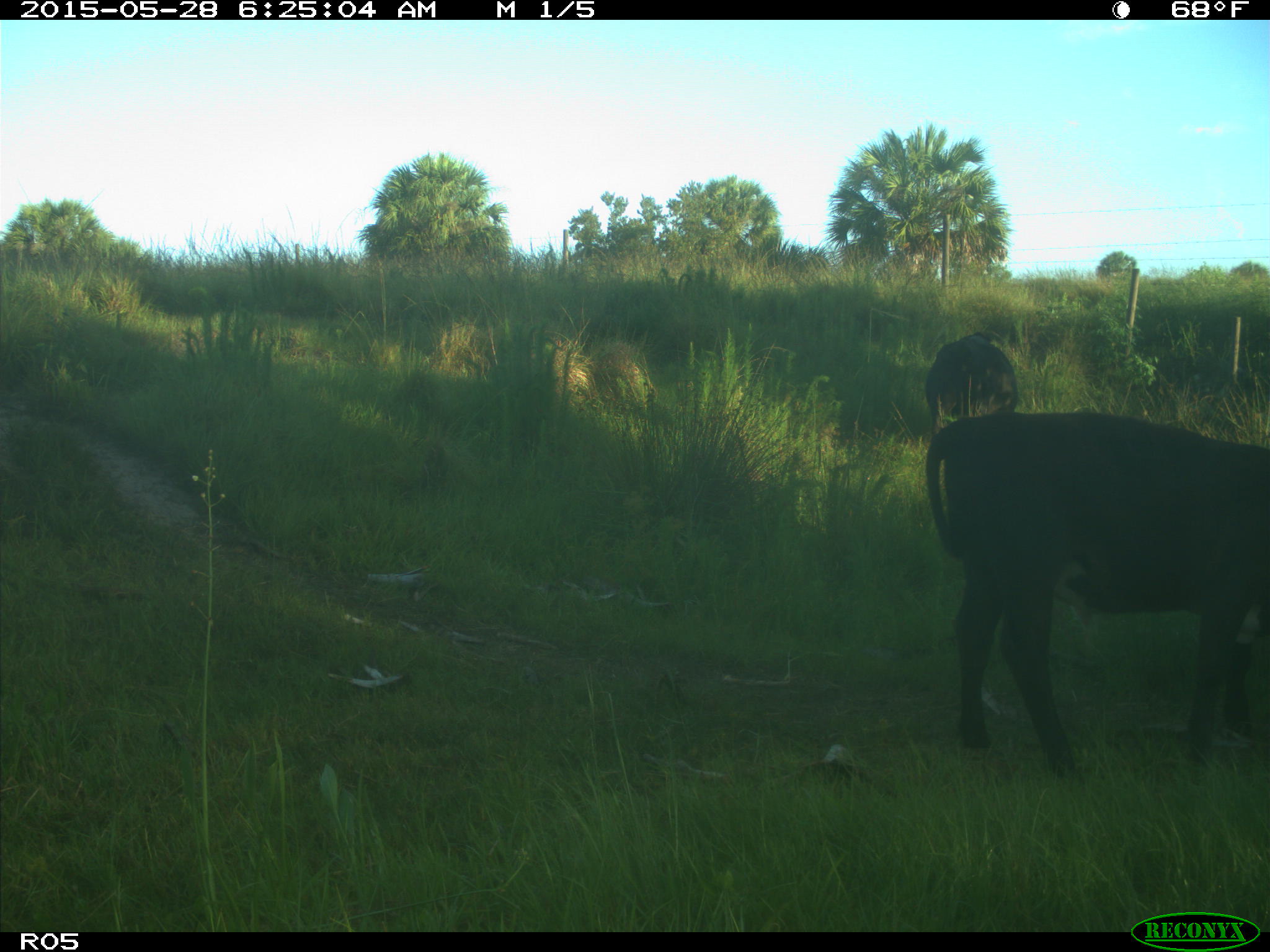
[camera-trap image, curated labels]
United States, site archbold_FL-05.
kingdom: Animalia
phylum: Chordata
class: Mammalia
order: Artiodactyla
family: Bovidae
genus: Bos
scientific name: Bos taurus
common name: domestic cow